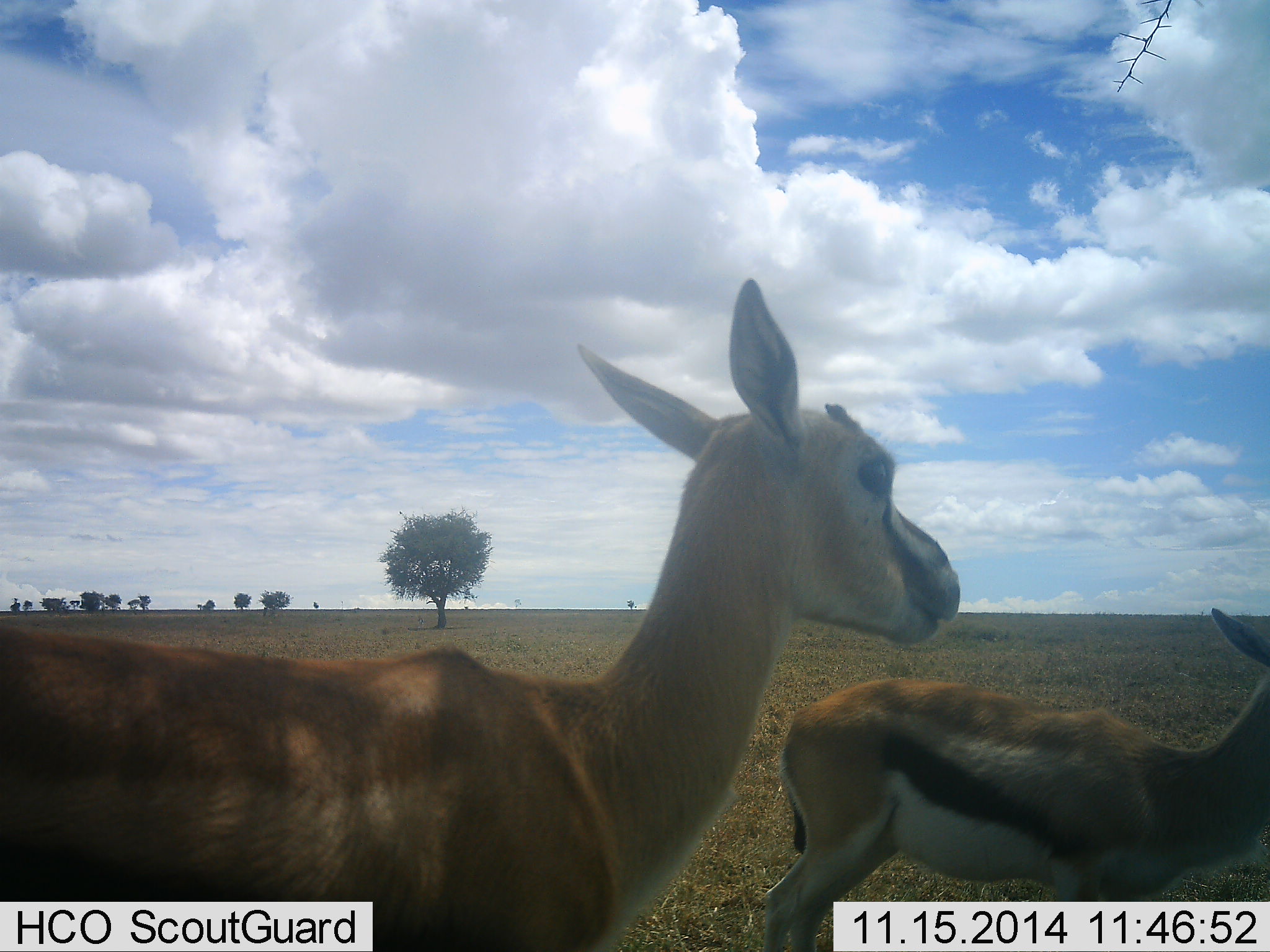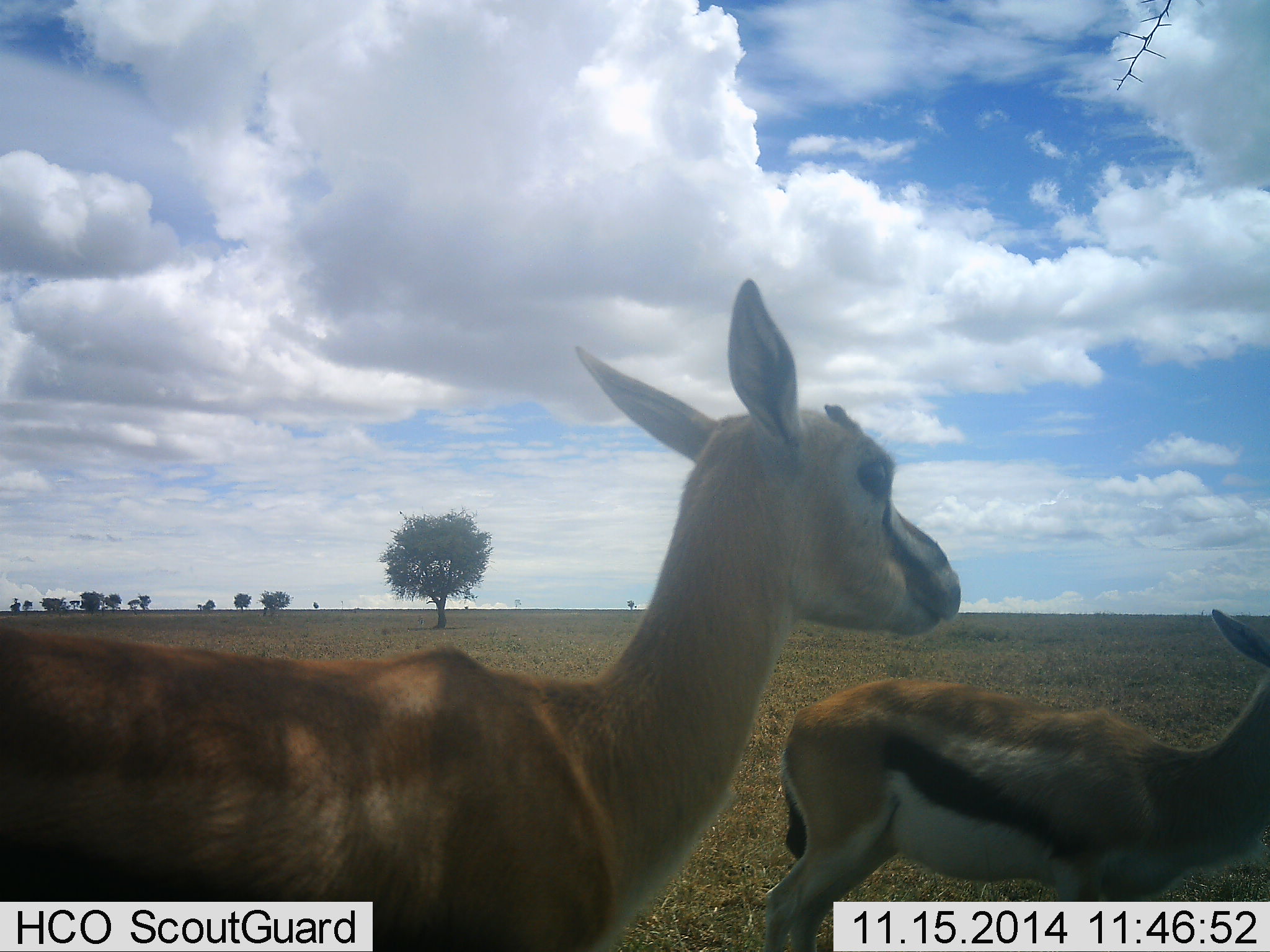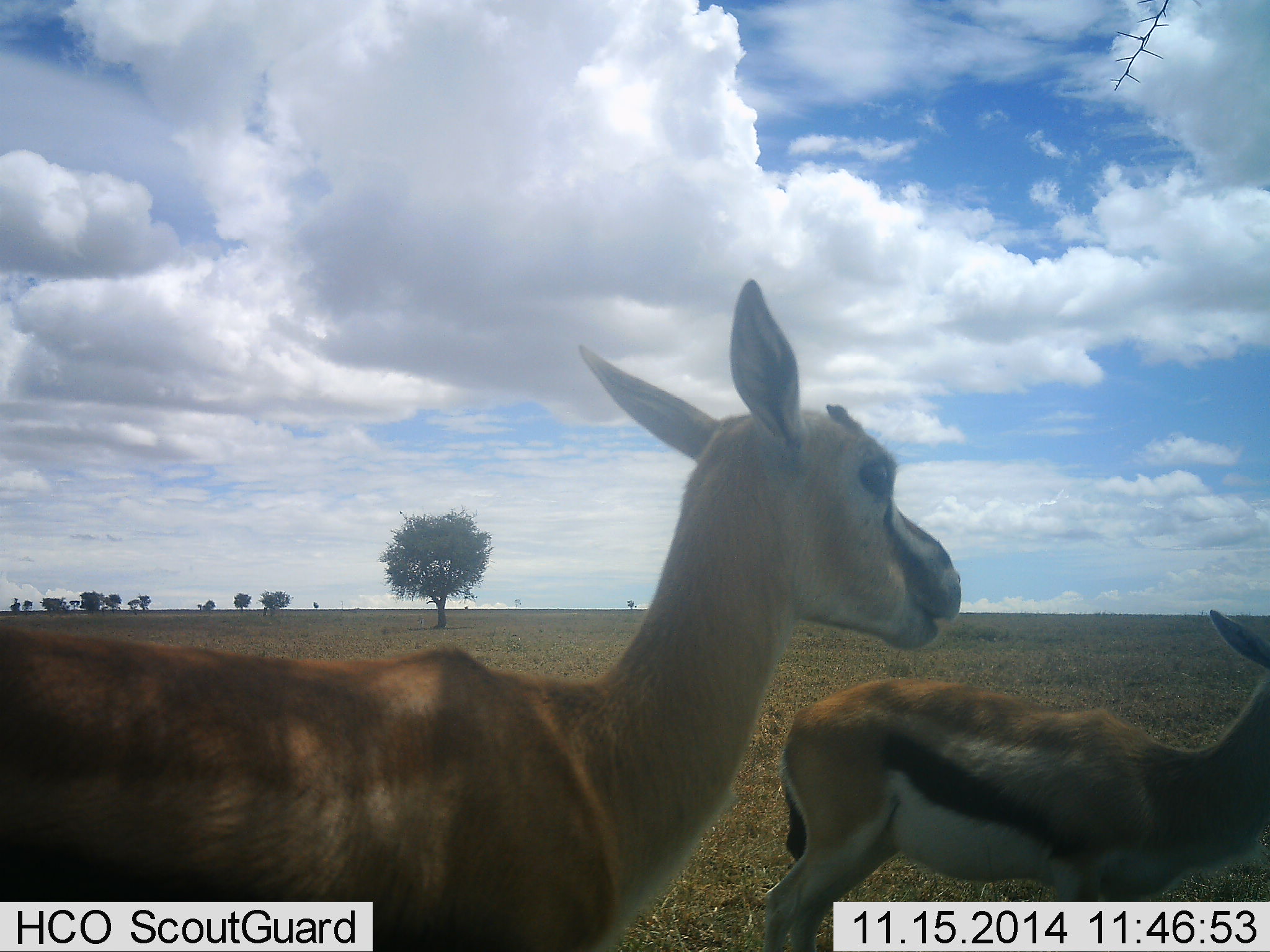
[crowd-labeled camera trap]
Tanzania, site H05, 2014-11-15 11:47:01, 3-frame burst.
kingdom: Animalia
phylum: Chordata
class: Mammalia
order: Artiodactyla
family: Bovidae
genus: Eudorcas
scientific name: Eudorcas thomsonii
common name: thomson's gazelle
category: gazellethomsons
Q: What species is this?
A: Gazellethomsons (thomson's gazelle) (Eudorcas thomsonii).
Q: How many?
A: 2.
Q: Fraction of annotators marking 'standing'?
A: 80%.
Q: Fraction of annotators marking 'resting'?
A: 0%.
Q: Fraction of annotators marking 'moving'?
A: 0%.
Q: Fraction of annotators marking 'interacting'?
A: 0%.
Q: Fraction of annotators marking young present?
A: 20%.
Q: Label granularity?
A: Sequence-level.